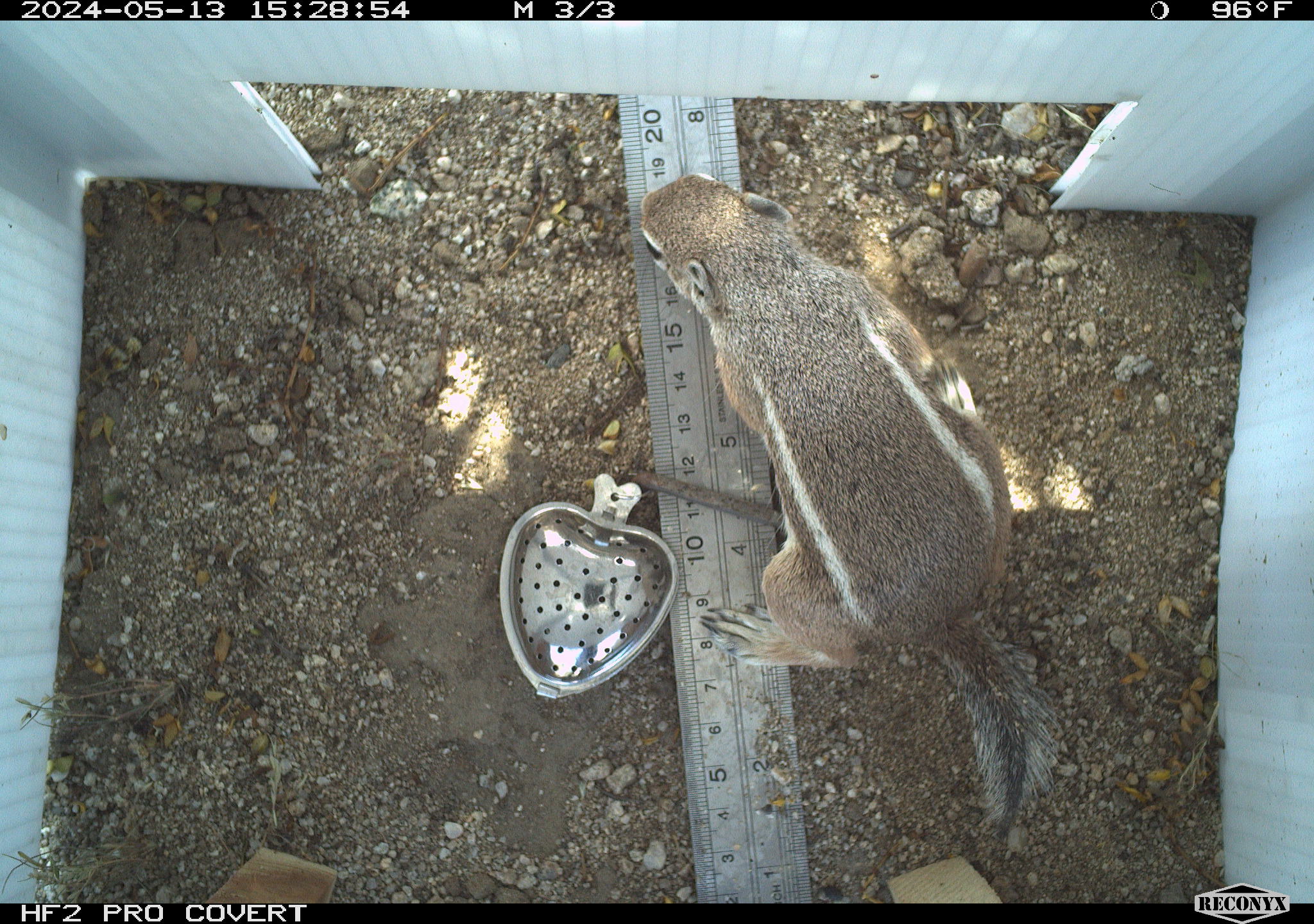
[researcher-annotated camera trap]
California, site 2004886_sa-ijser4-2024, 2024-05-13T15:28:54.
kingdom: Animalia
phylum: Chordata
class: Mammalia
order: Rodentia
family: Sciuridae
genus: Ammospermophilus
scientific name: Ammospermophilus leucurus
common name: white-tailed antelope squirrel